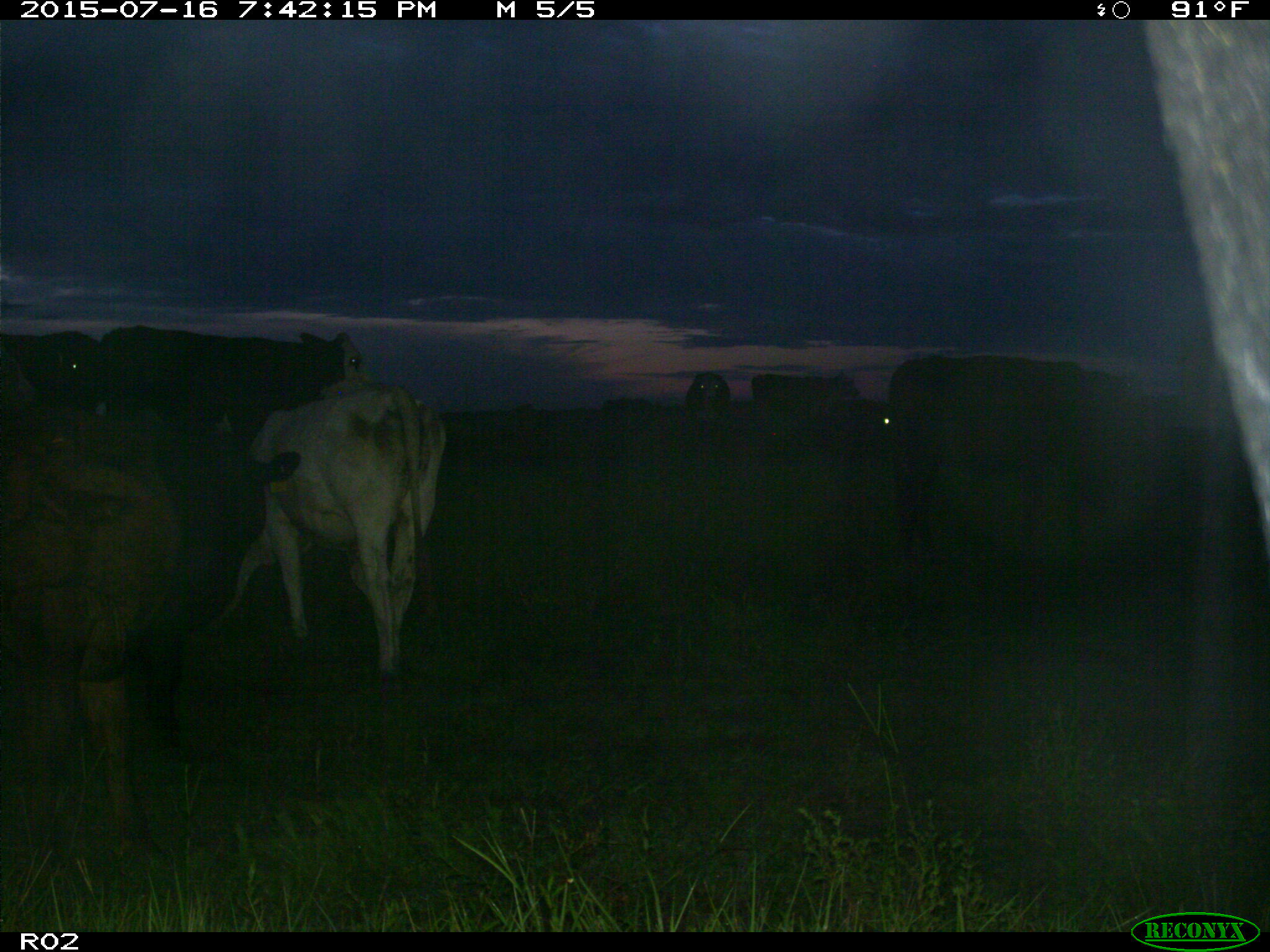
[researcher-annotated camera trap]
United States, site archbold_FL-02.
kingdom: Animalia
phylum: Chordata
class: Mammalia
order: Artiodactyla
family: Bovidae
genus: Bos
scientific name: Bos taurus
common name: domestic cow